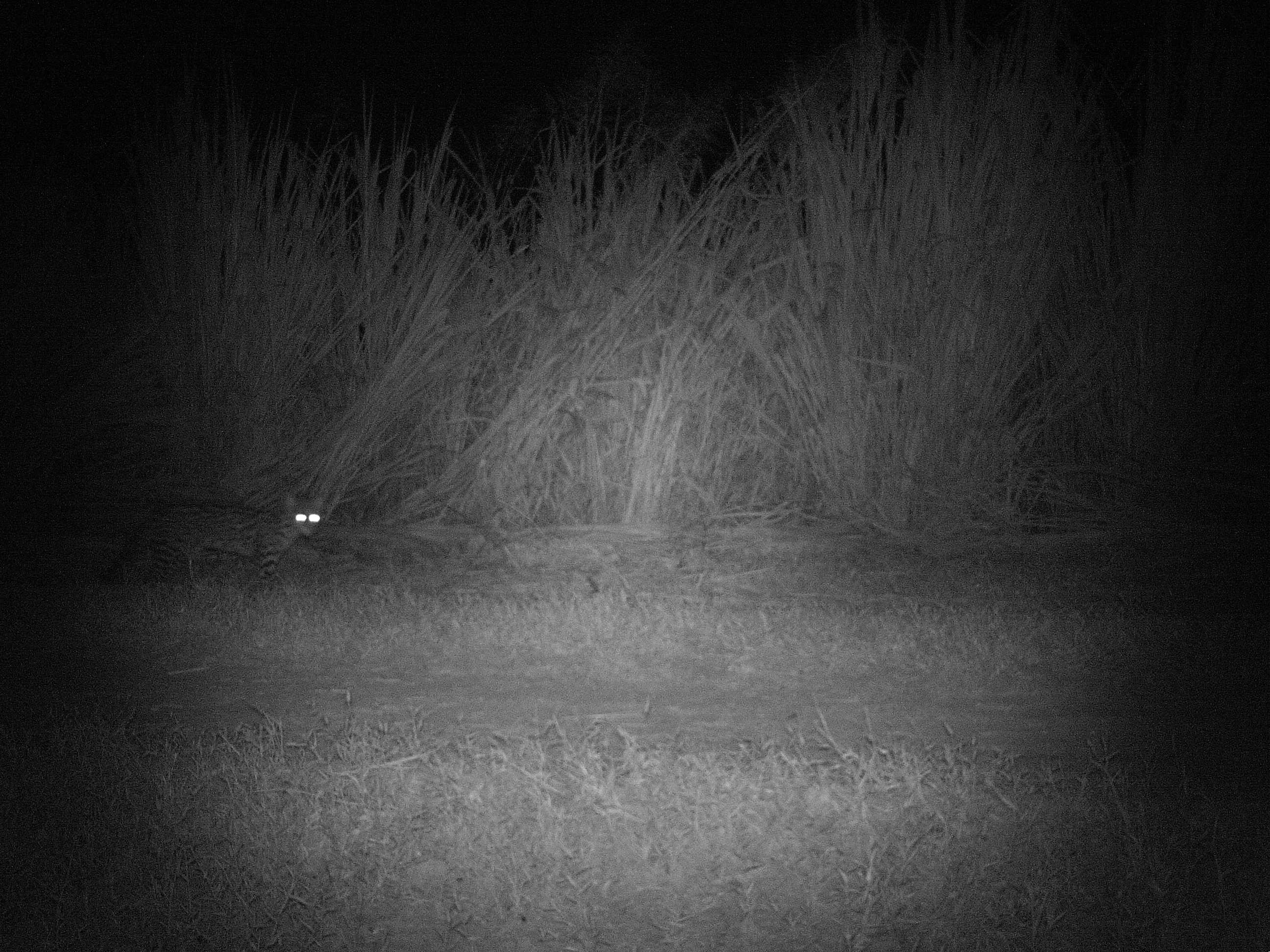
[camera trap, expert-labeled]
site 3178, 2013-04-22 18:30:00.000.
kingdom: Animalia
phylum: Chordata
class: Mammalia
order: Carnivora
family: Felidae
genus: Leopardus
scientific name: Leopardus pardalis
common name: ocelot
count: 1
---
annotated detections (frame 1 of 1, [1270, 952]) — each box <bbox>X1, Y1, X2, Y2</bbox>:
leopardus pardalis: <bbox>100, 491, 325, 585</bbox>